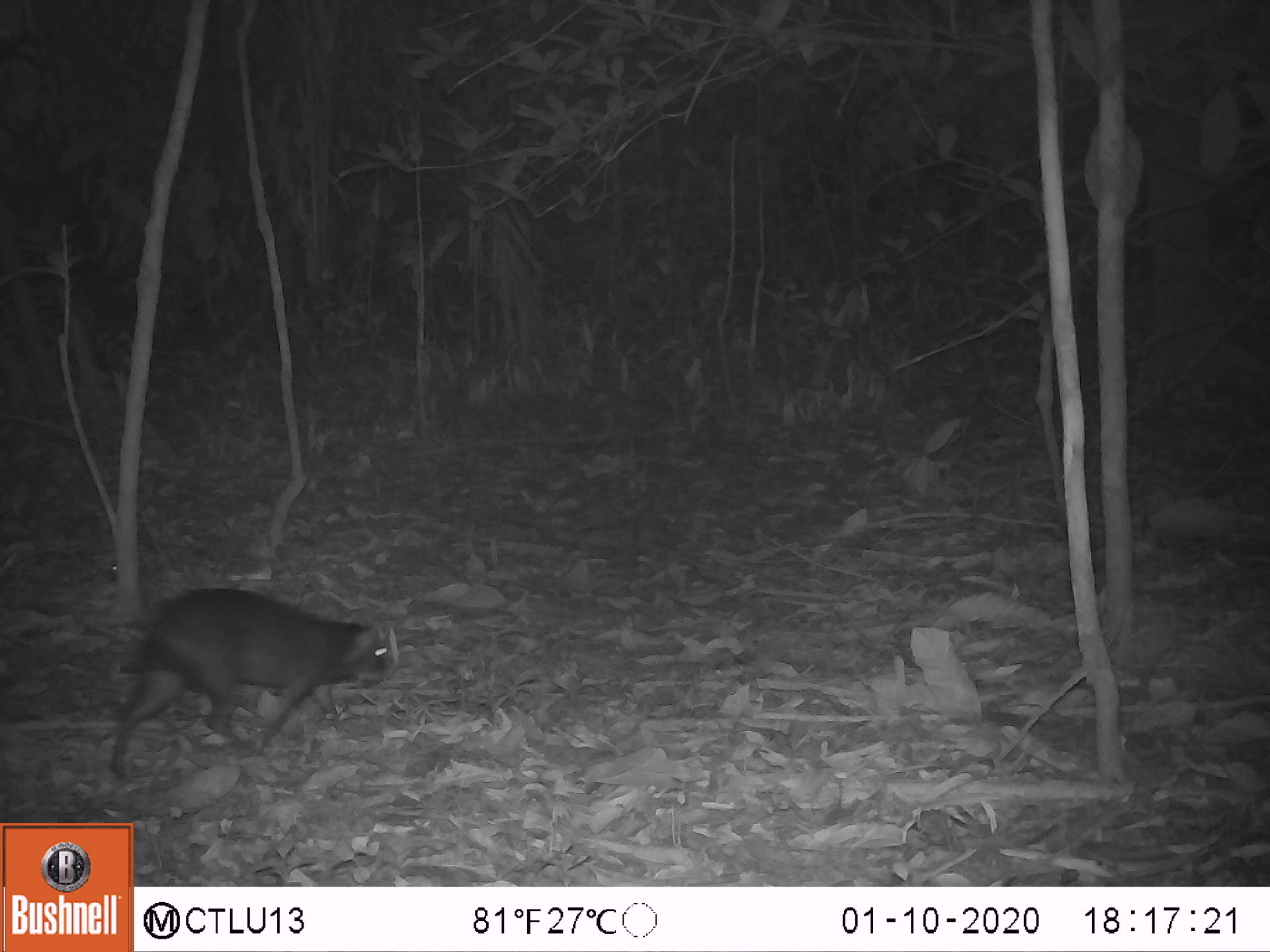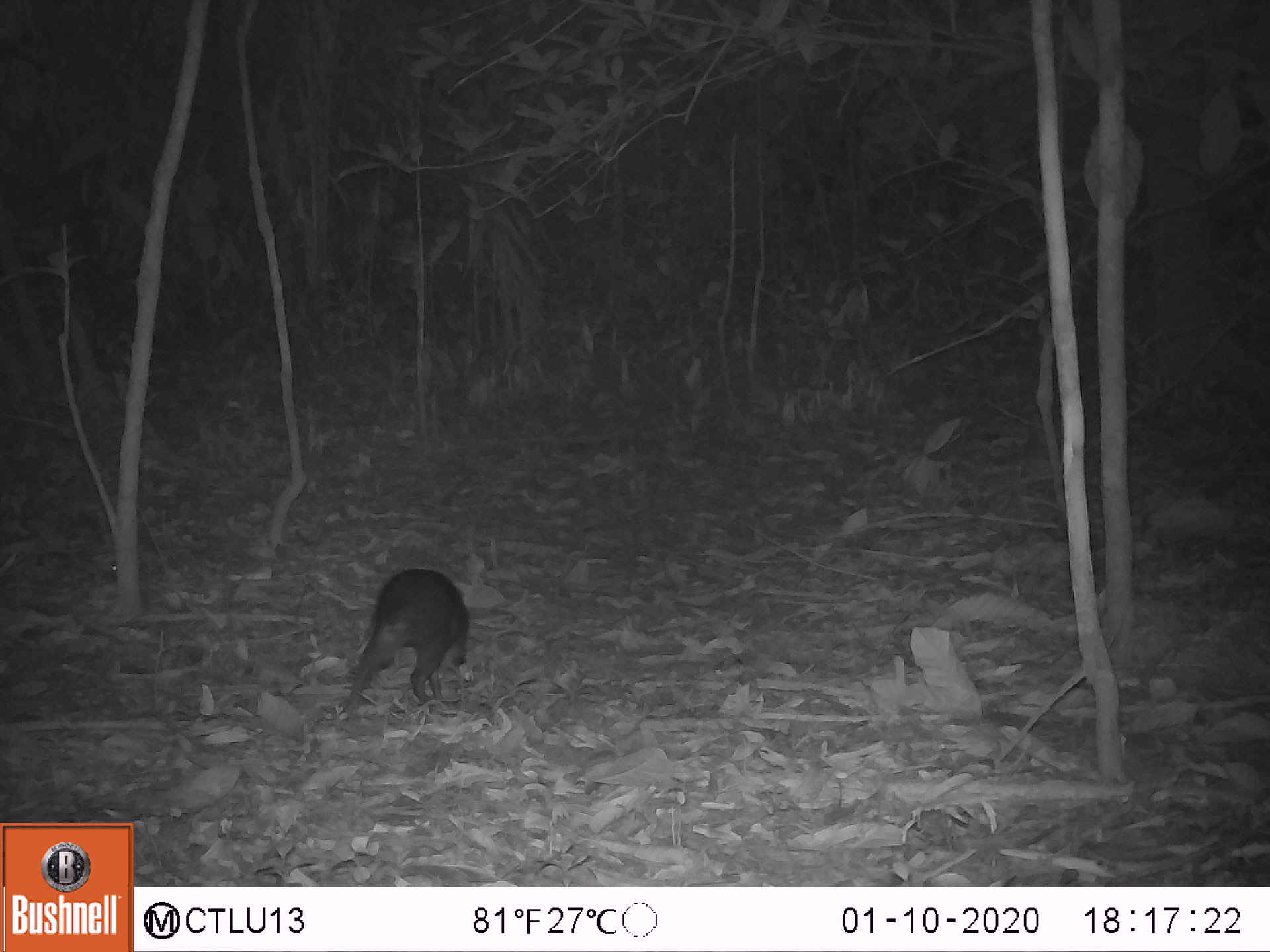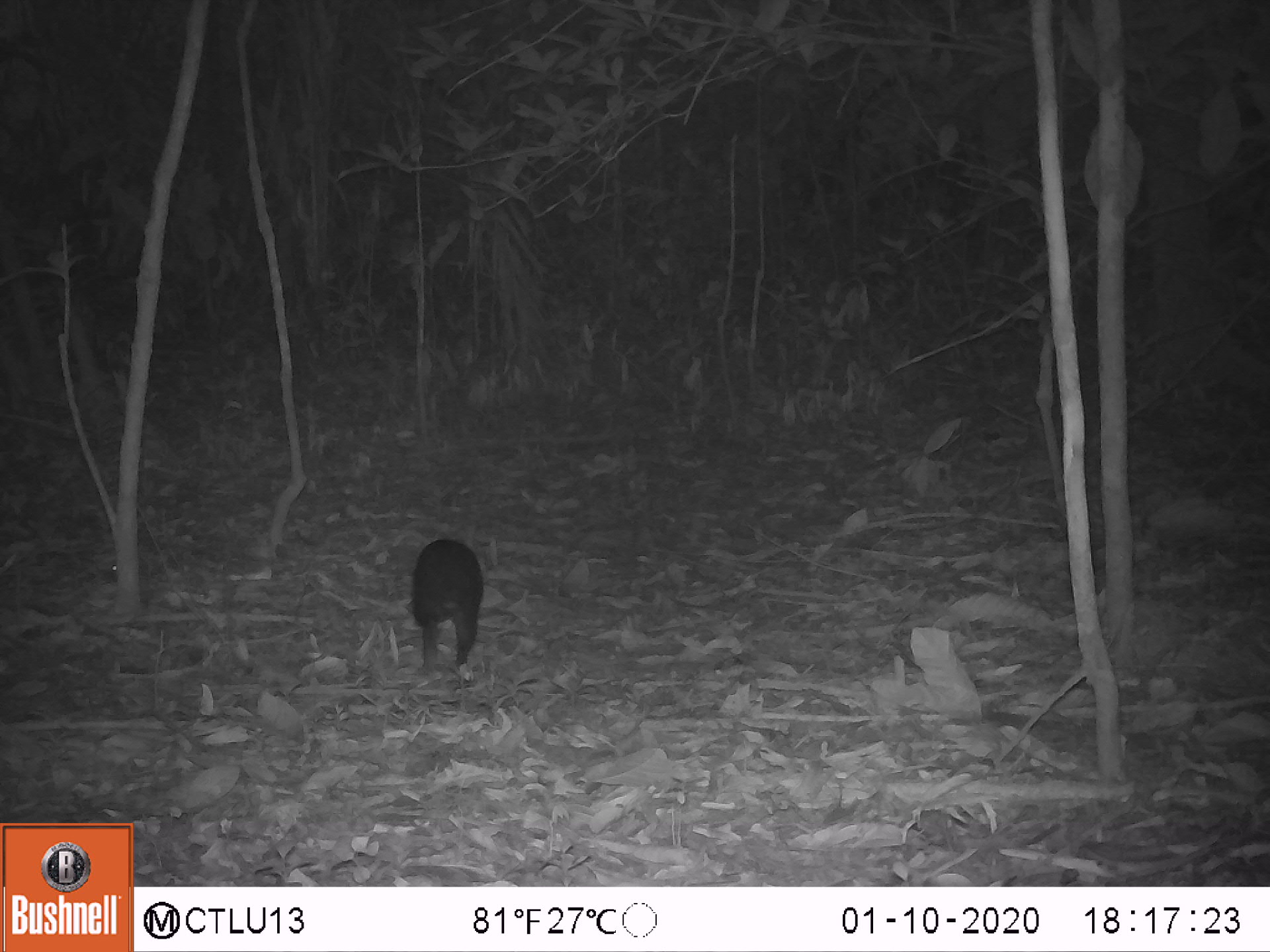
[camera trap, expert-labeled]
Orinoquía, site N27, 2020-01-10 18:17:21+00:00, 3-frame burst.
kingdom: Animalia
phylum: Chordata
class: Mammalia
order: Rodentia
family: Dasyproctidae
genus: Dasyprocta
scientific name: Dasyprocta fuliginosa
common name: black agouti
Black agouti (Dasyprocta fuliginosa).